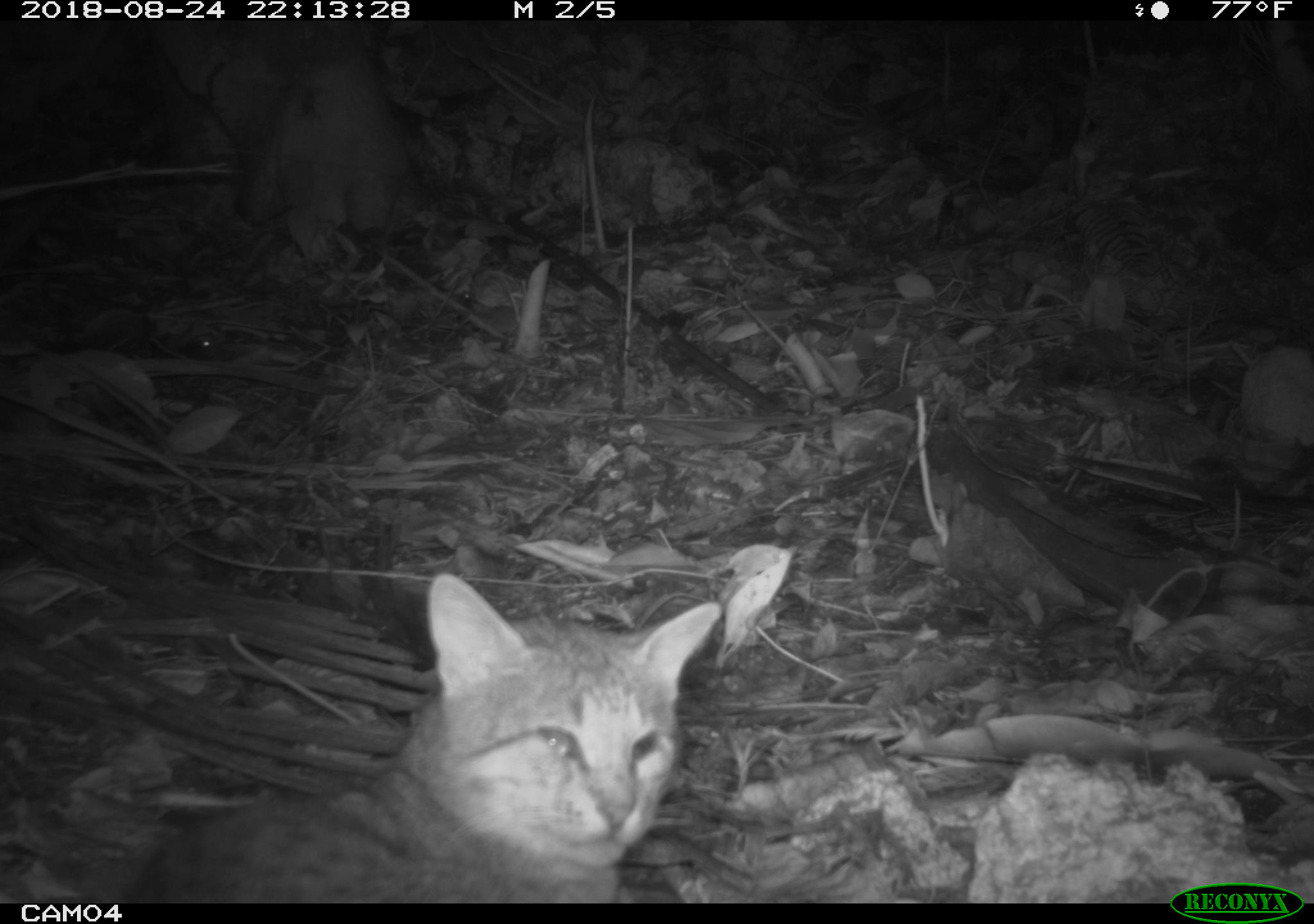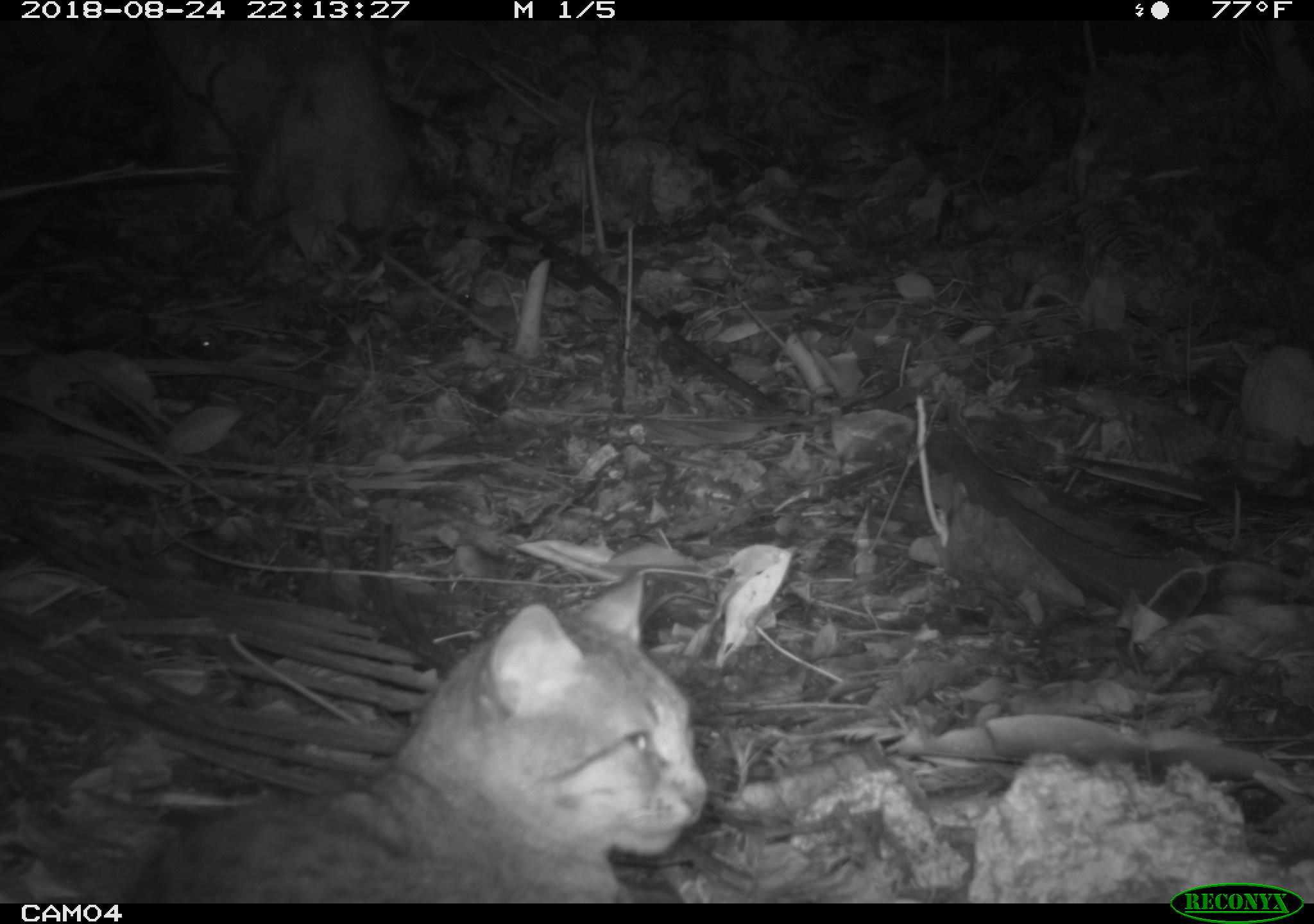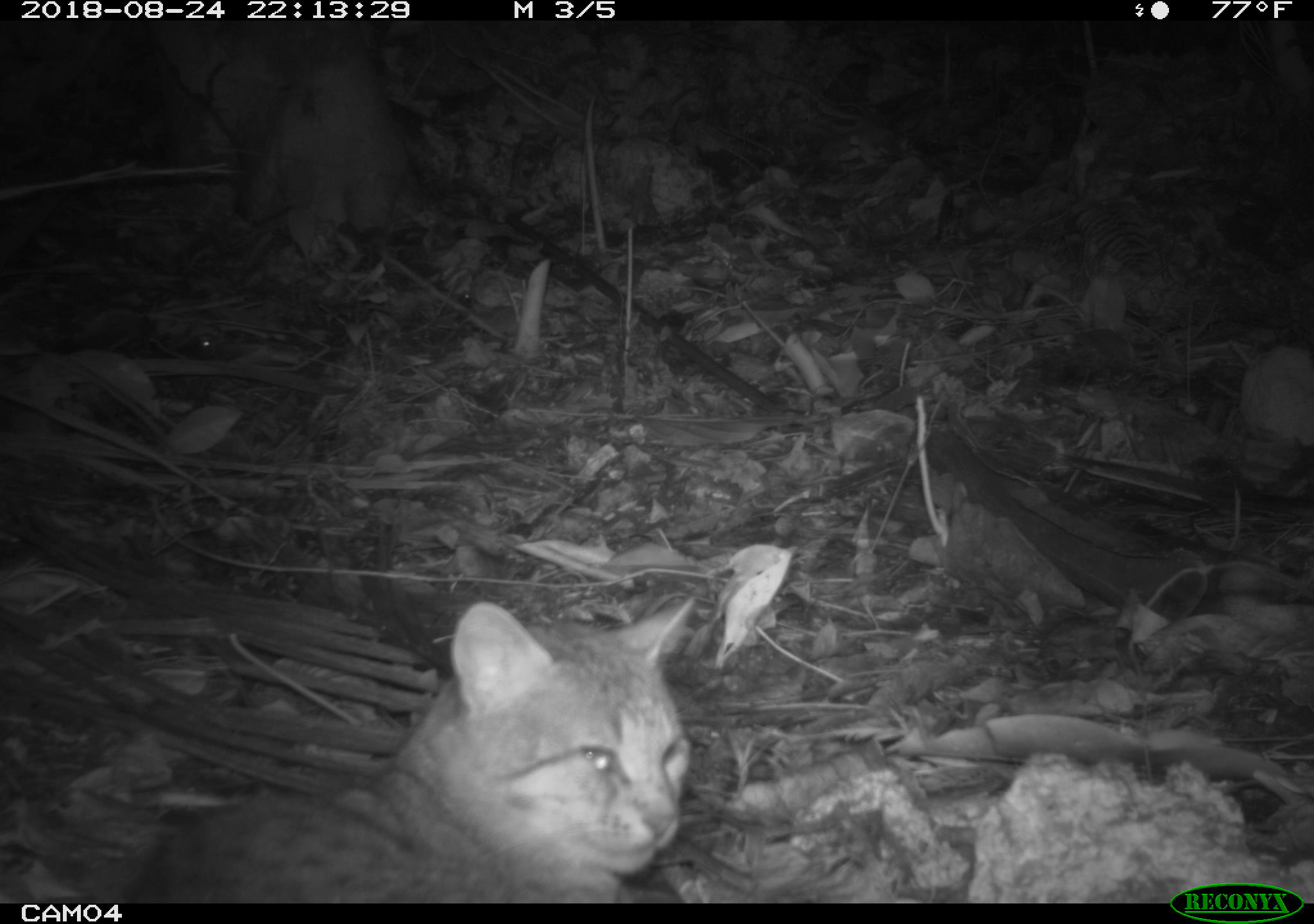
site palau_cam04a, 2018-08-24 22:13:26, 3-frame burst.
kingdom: Animalia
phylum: Chordata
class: Mammalia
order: Carnivora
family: Felidae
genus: Felis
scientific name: Felis catus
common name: cat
Cat (Felis catus).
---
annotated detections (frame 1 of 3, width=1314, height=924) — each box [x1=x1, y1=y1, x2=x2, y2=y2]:
cat: [x1=114, y1=569, x2=710, y2=902]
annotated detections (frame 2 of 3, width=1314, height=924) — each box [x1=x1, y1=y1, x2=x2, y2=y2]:
cat: [x1=88, y1=553, x2=714, y2=902]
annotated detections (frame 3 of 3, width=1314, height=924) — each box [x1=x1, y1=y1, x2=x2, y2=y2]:
cat: [x1=90, y1=585, x2=701, y2=900]